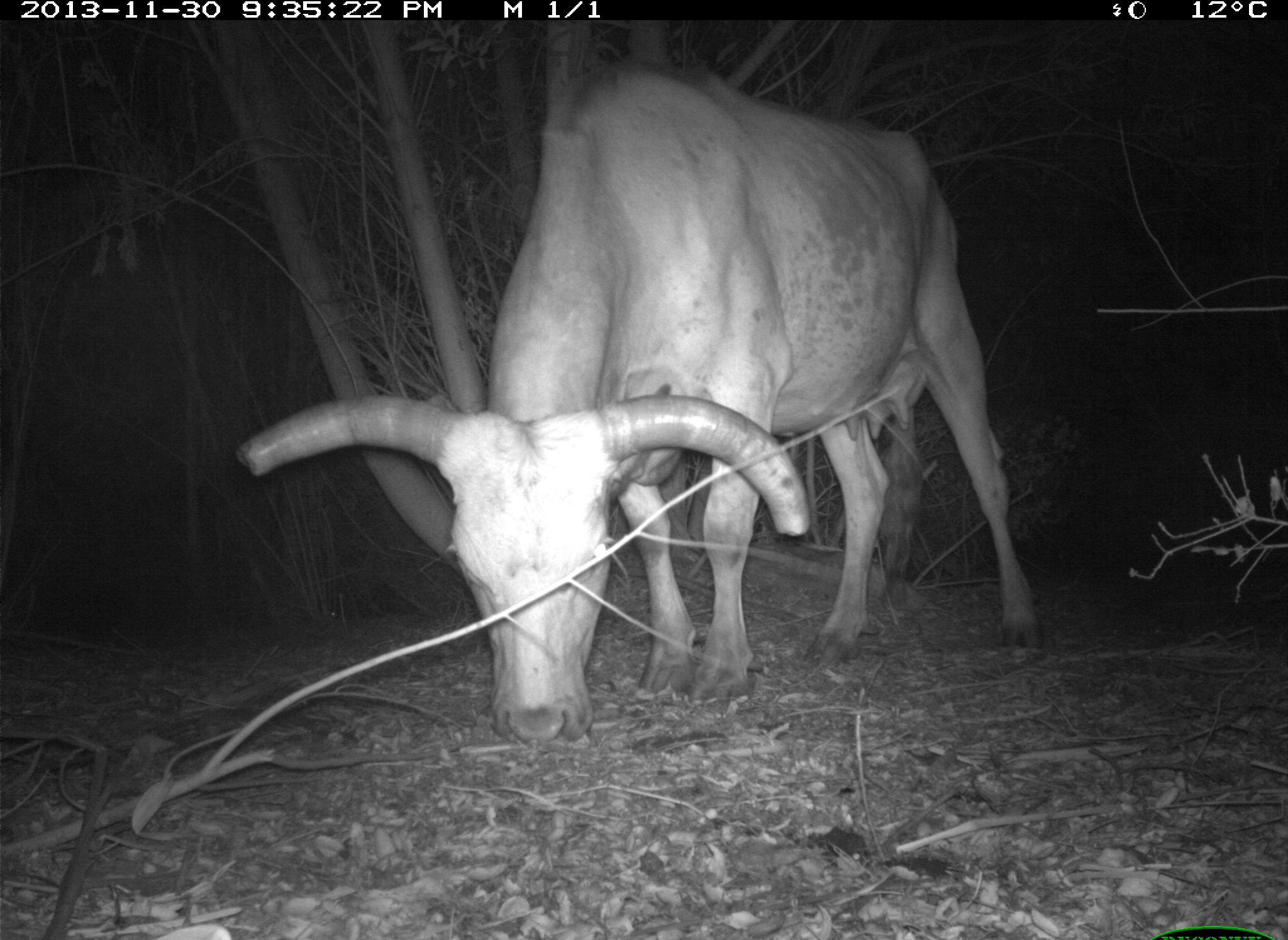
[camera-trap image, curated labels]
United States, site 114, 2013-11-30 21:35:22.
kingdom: Animalia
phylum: Chordata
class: Mammalia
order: Artiodactyla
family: Bovidae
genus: Bos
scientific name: Bos taurus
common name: cow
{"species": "cow (Bos taurus)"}